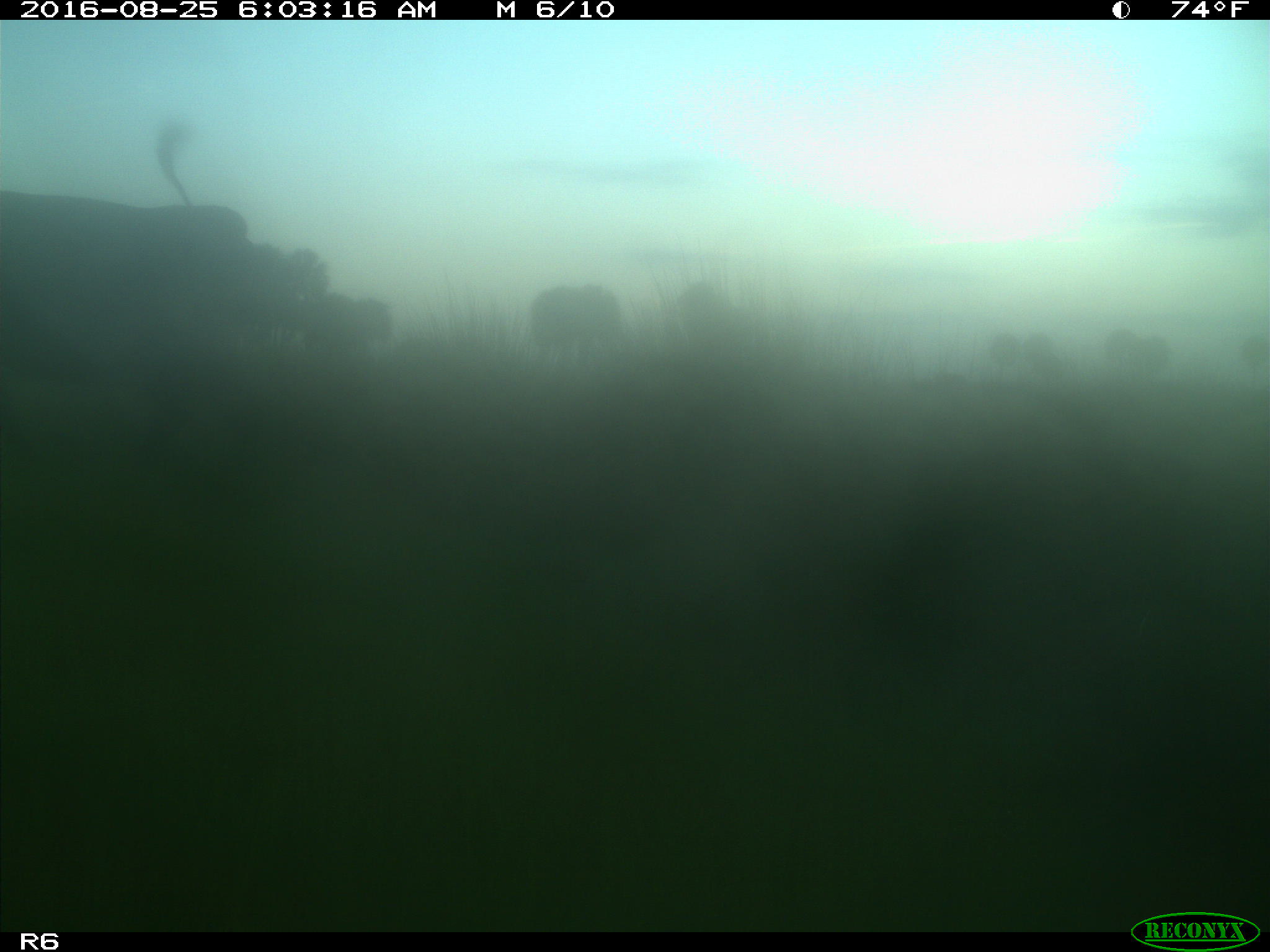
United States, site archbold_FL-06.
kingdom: Animalia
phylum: Chordata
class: Mammalia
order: Artiodactyla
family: Bovidae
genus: Bos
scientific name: Bos taurus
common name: domestic cow